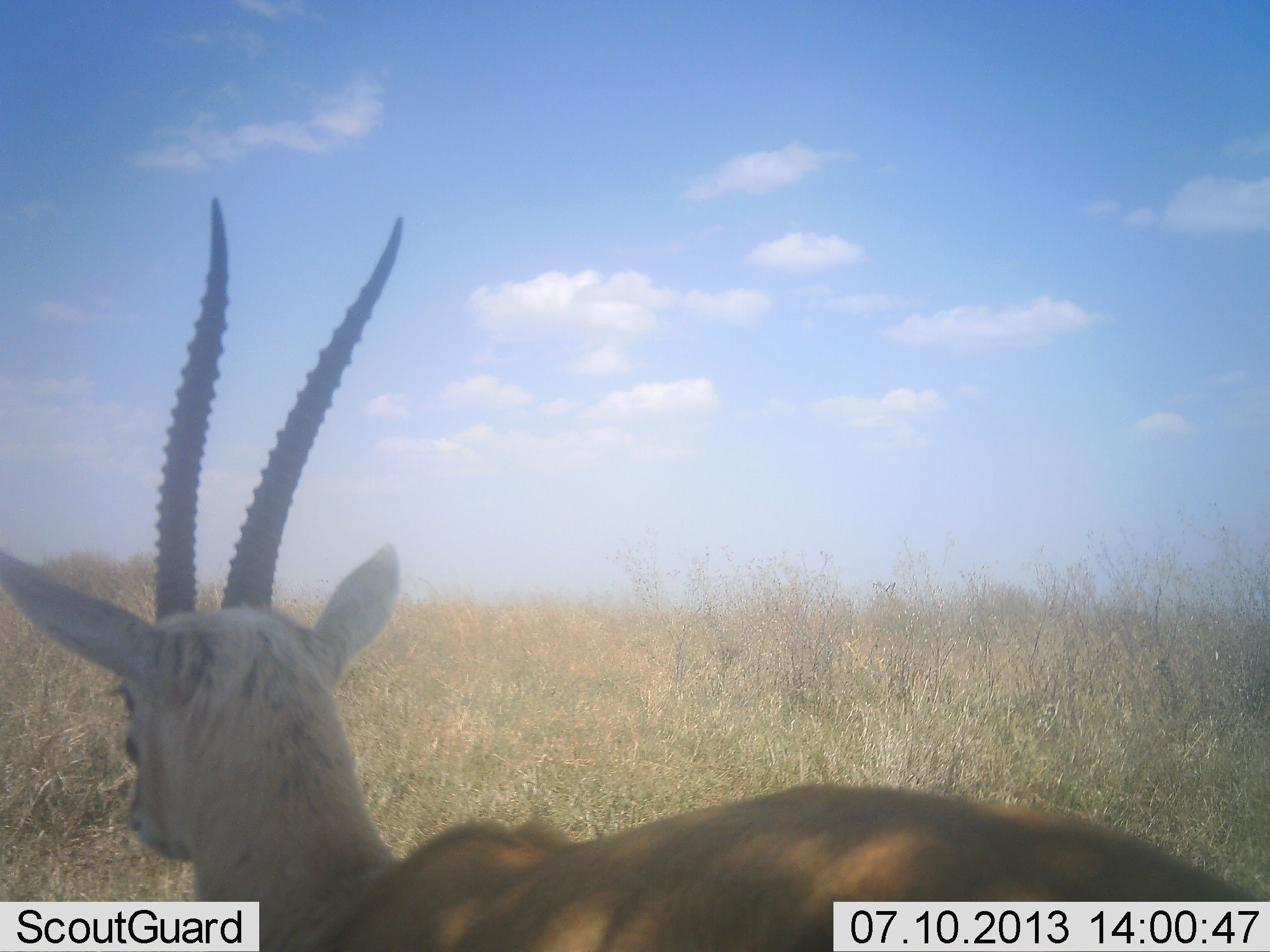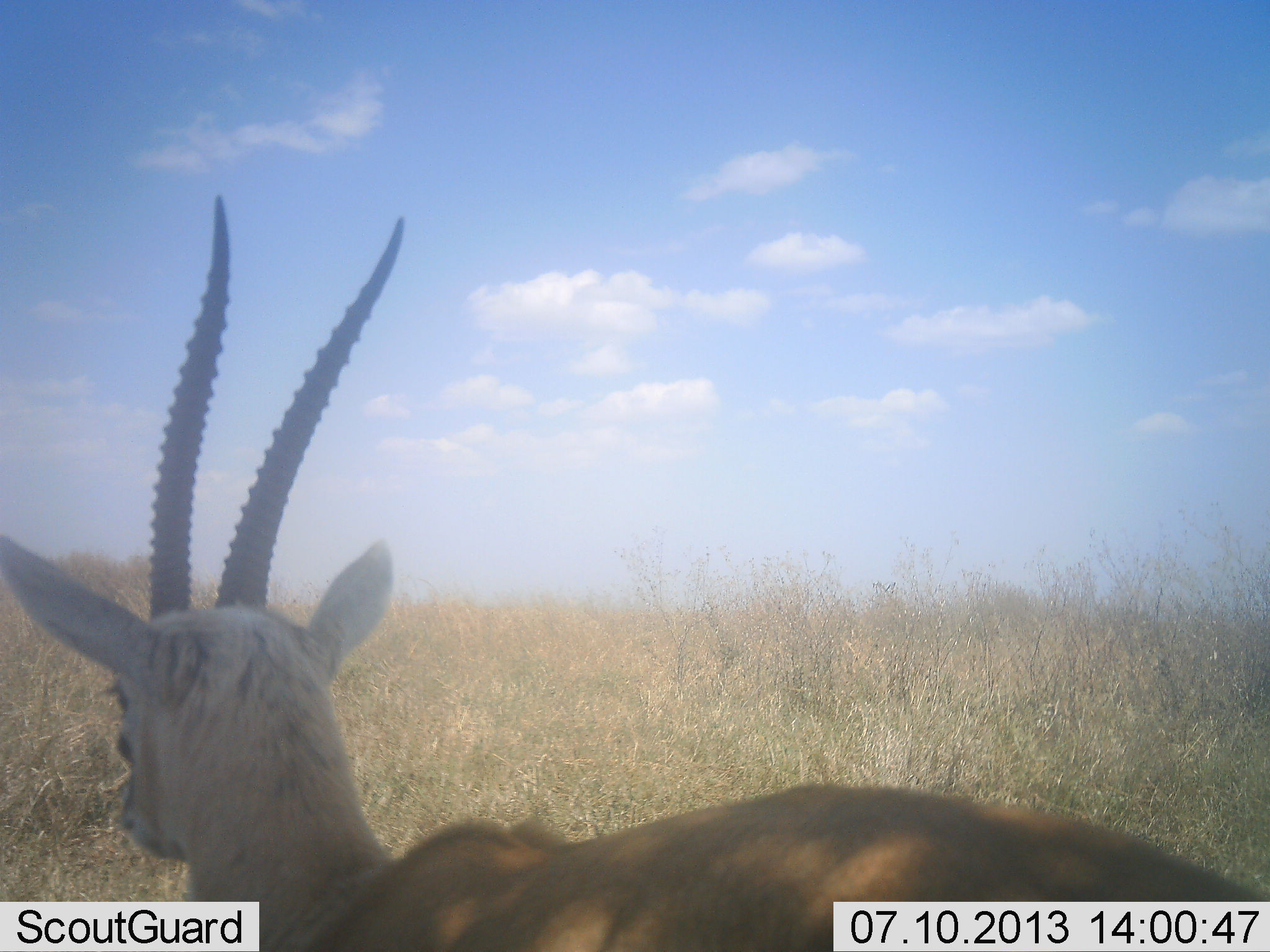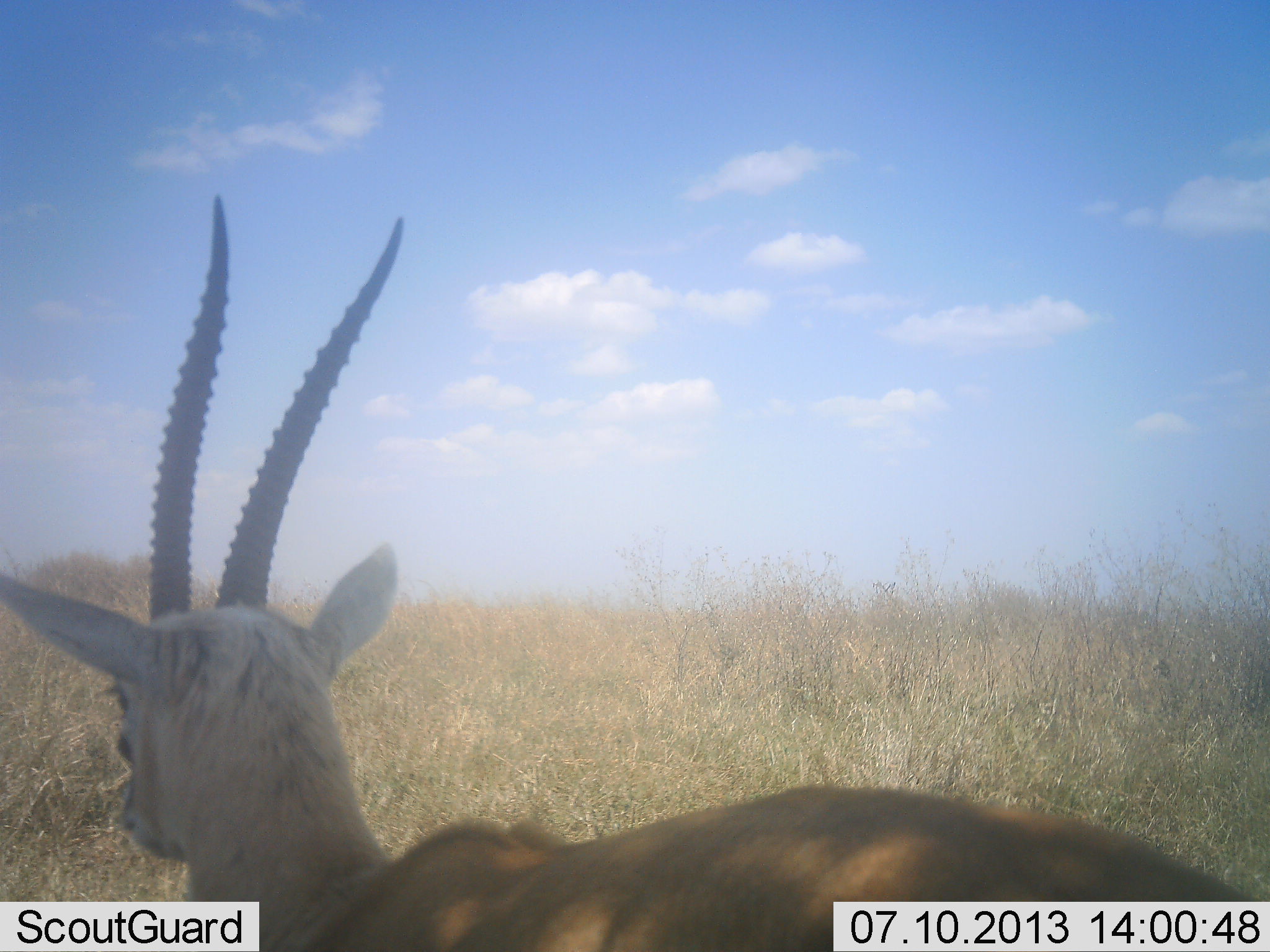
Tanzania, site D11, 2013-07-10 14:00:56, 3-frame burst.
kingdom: Animalia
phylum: Chordata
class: Mammalia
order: Artiodactyla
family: Bovidae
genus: Eudorcas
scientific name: Eudorcas thomsonii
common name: thomson's gazelle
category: gazellethomsons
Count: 1.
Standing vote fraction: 90%.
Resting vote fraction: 10%.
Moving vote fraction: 0%.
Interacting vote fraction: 0%.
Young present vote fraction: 0%.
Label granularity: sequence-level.